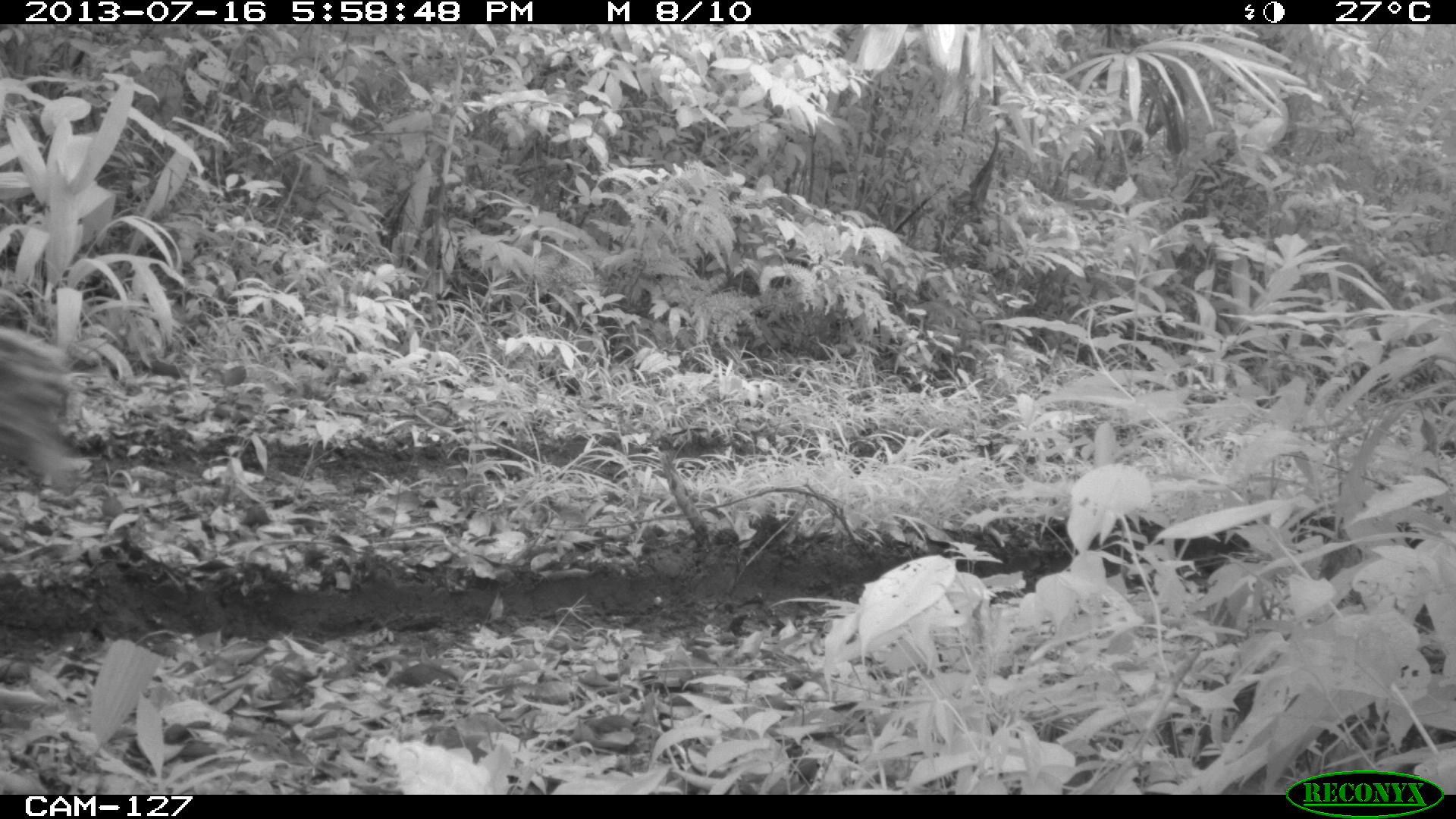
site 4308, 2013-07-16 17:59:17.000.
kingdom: Animalia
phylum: Chordata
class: Aves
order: Galliformes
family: Phasianidae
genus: Meleagris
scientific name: Meleagris ocellata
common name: ocellated turkey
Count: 3.